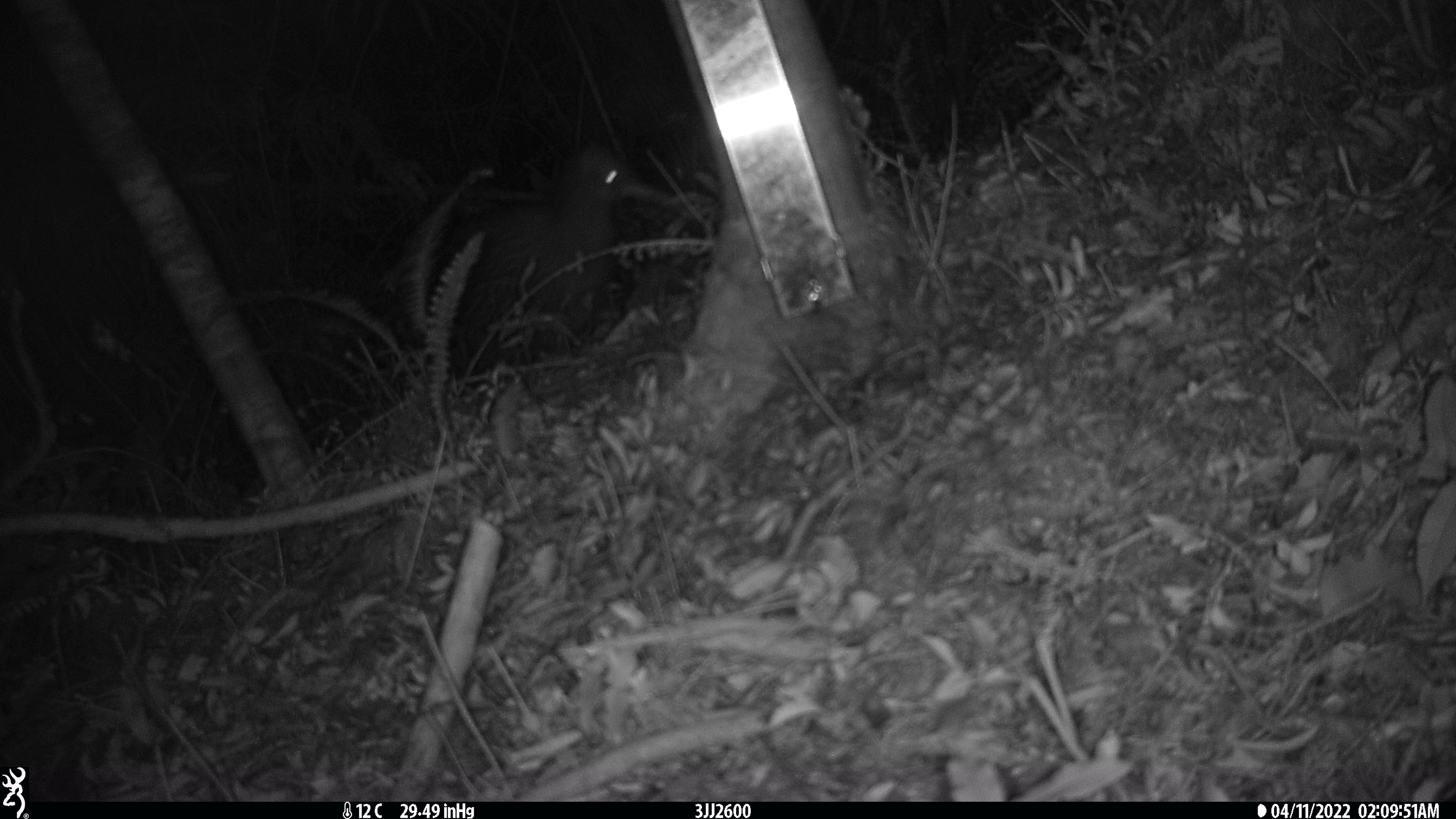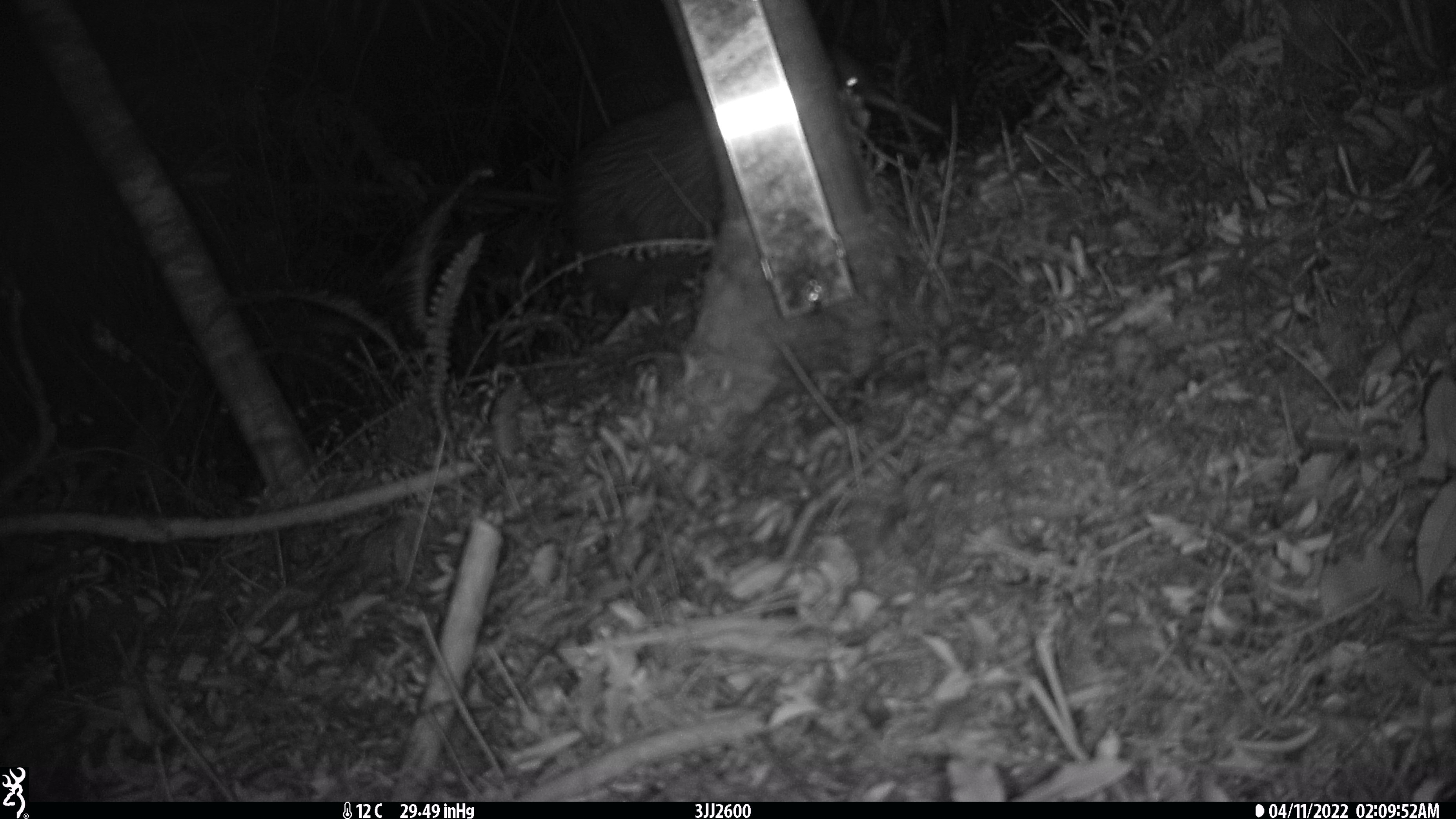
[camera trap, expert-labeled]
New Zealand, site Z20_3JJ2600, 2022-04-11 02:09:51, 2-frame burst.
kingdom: Animalia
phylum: Chordata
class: Aves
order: Apterygiformes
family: Apterygidae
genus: Apteryx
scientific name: Apteryx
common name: kiwi